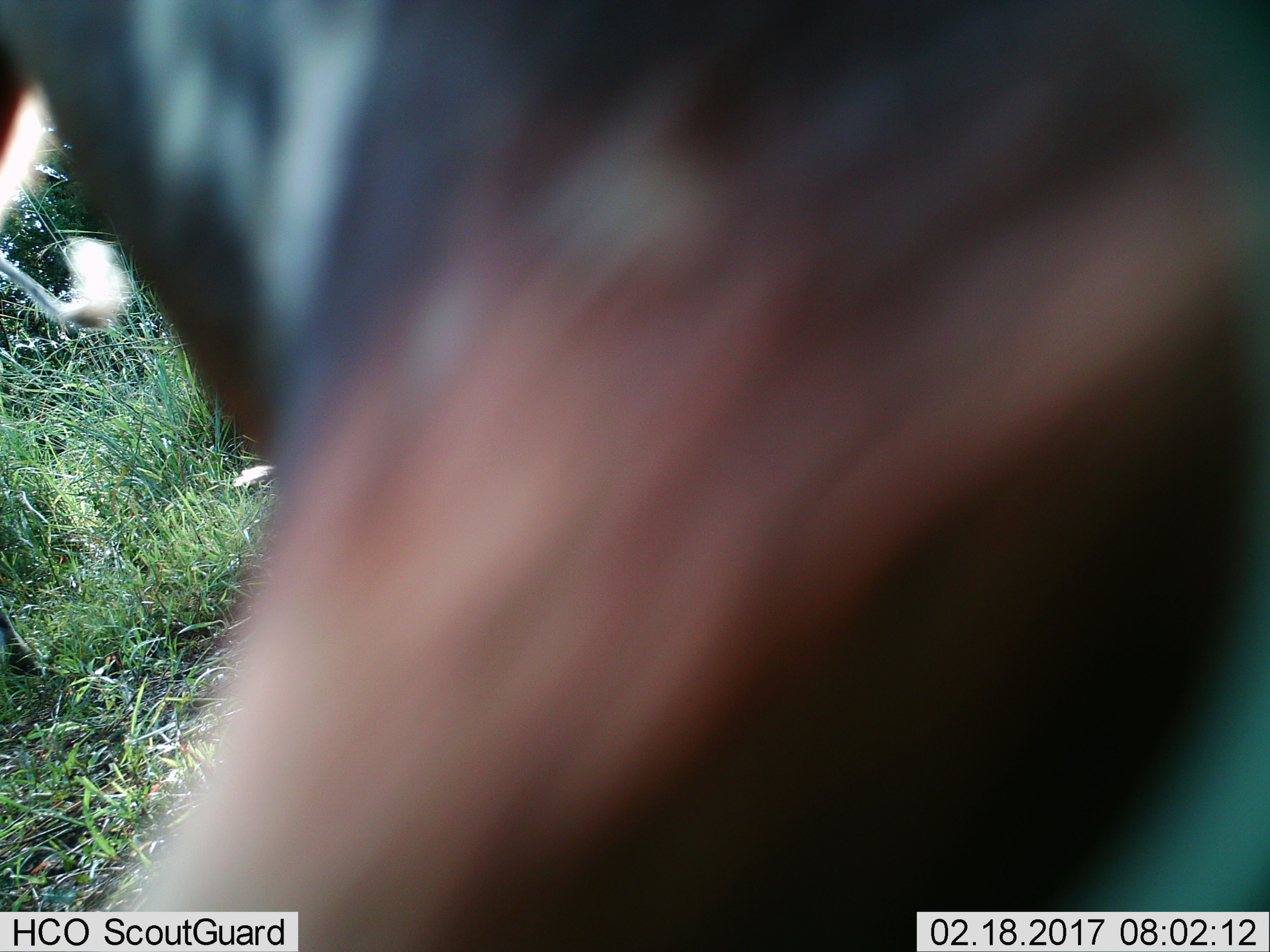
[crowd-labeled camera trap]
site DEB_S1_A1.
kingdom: Animalia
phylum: Chordata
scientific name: Vertebrata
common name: domestic animal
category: domesticanimal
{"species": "domesticanimal (domestic animal) (Vertebrata)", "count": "1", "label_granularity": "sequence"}